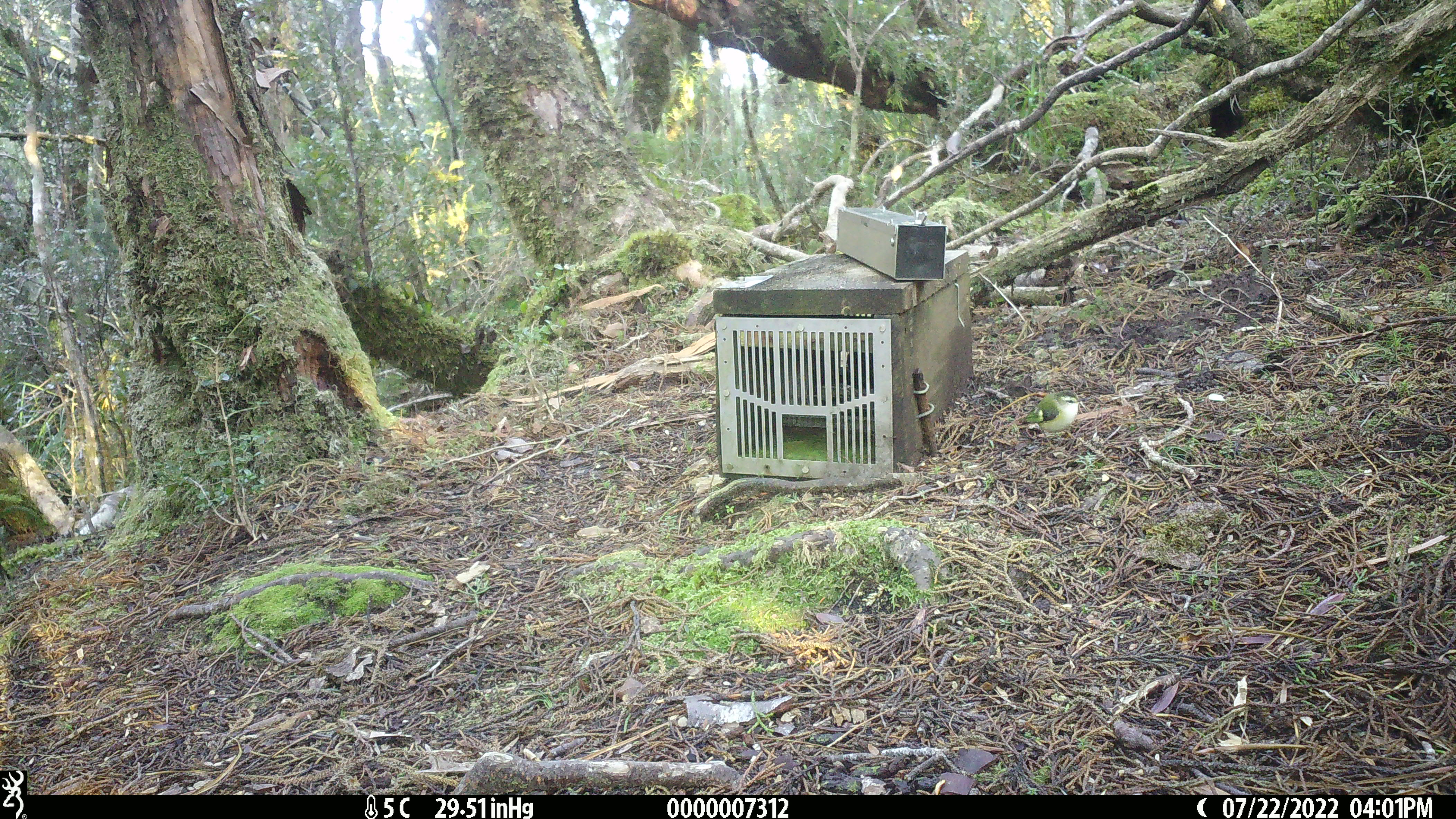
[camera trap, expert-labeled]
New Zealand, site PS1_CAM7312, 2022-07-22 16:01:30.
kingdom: Animalia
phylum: Chordata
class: Aves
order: Passeriformes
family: Acanthisittidae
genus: Acanthisitta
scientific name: Acanthisitta chloris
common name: rifleman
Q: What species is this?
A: Rifleman (Acanthisitta chloris).